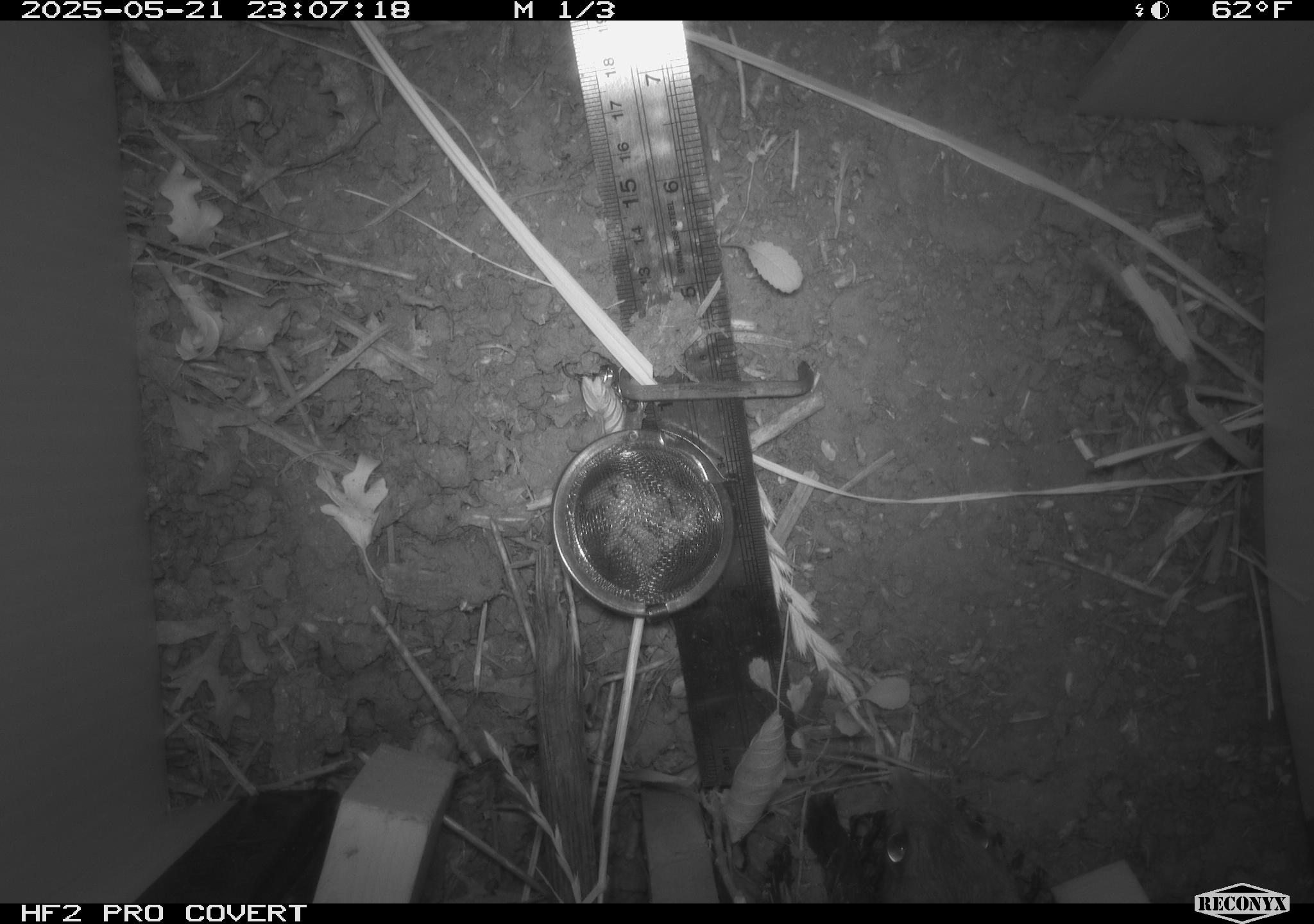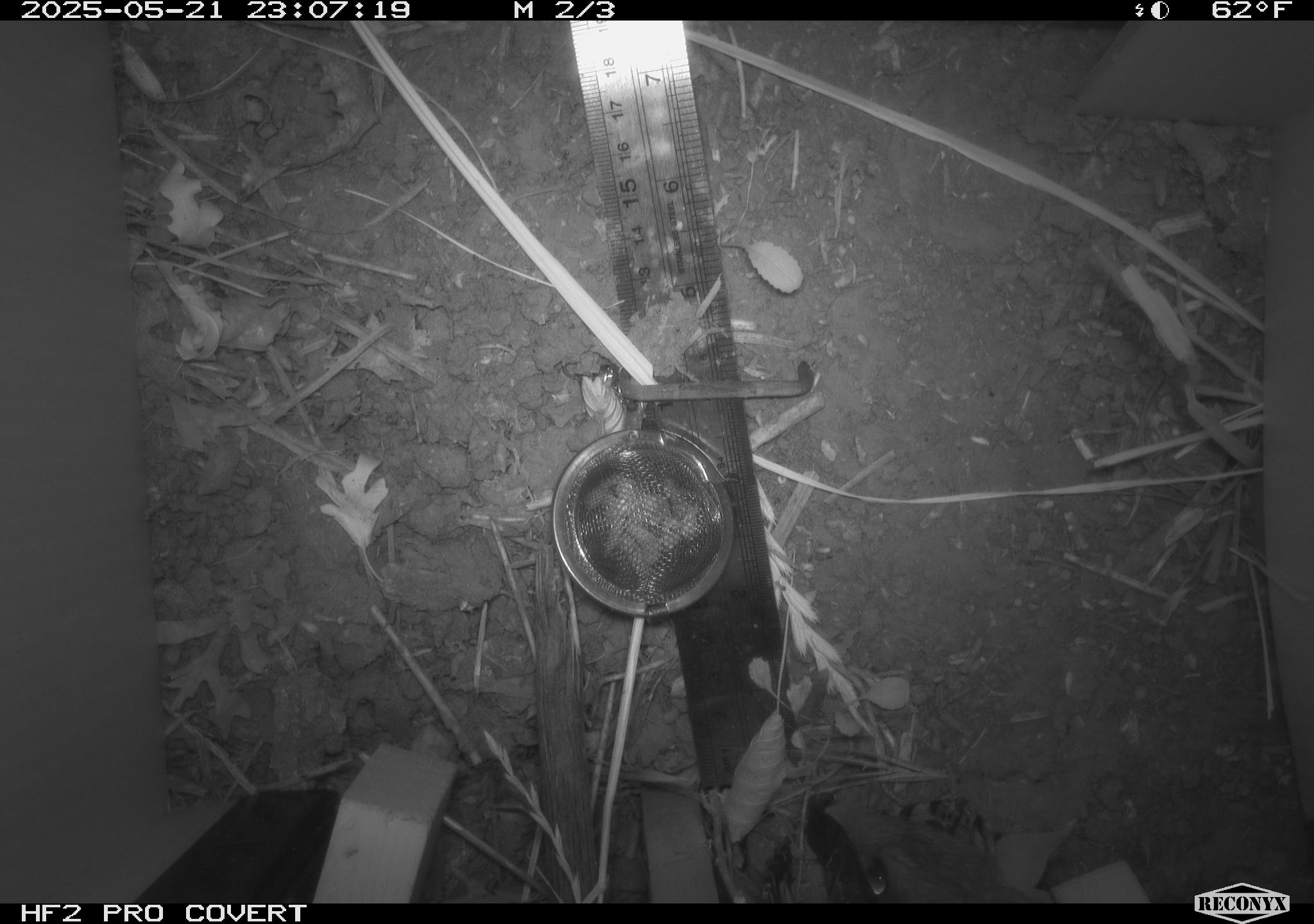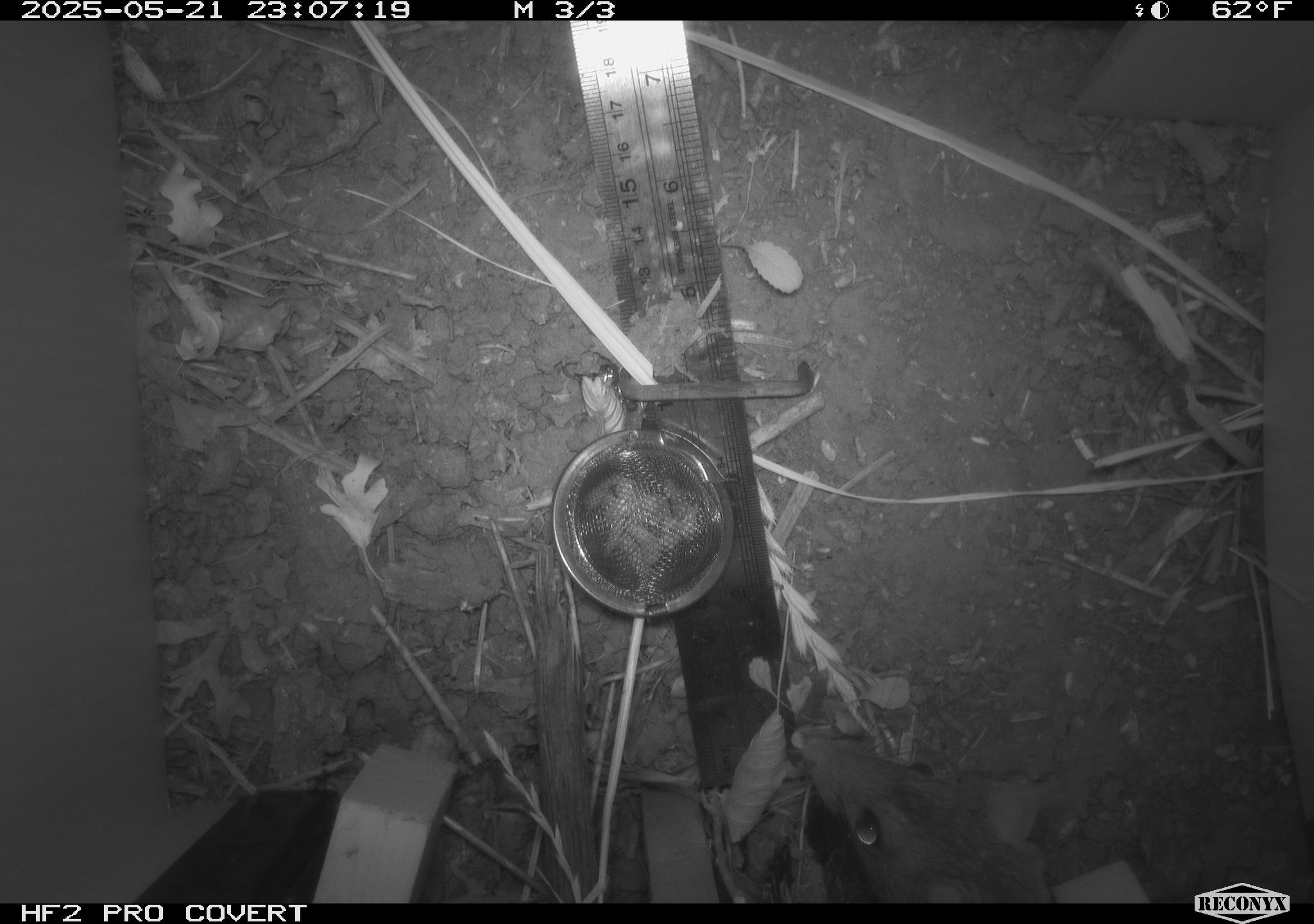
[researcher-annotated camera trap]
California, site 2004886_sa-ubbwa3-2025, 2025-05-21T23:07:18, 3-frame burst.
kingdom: Animalia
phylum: Chordata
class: Mammalia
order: Rodentia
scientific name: Rodentia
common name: rodent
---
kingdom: Animalia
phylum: Chordata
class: Mammalia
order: Rodentia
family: Muridae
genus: Rattus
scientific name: Rattus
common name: rat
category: rattus species